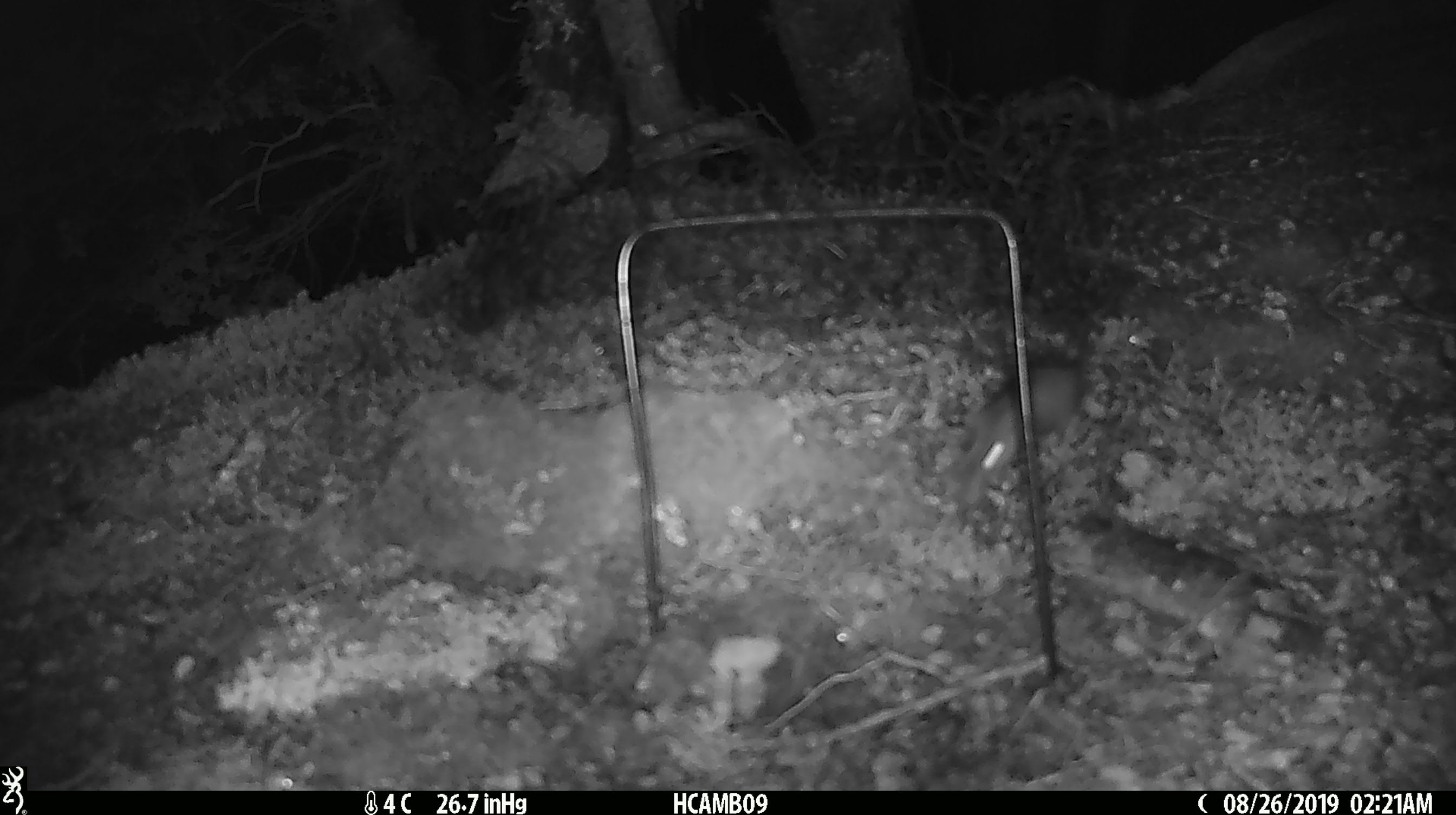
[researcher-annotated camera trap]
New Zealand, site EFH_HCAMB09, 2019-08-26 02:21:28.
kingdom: Animalia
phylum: Chordata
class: Mammalia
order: Rodentia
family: Muridae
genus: Mus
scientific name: Mus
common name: mouse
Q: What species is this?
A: Mouse (Mus).